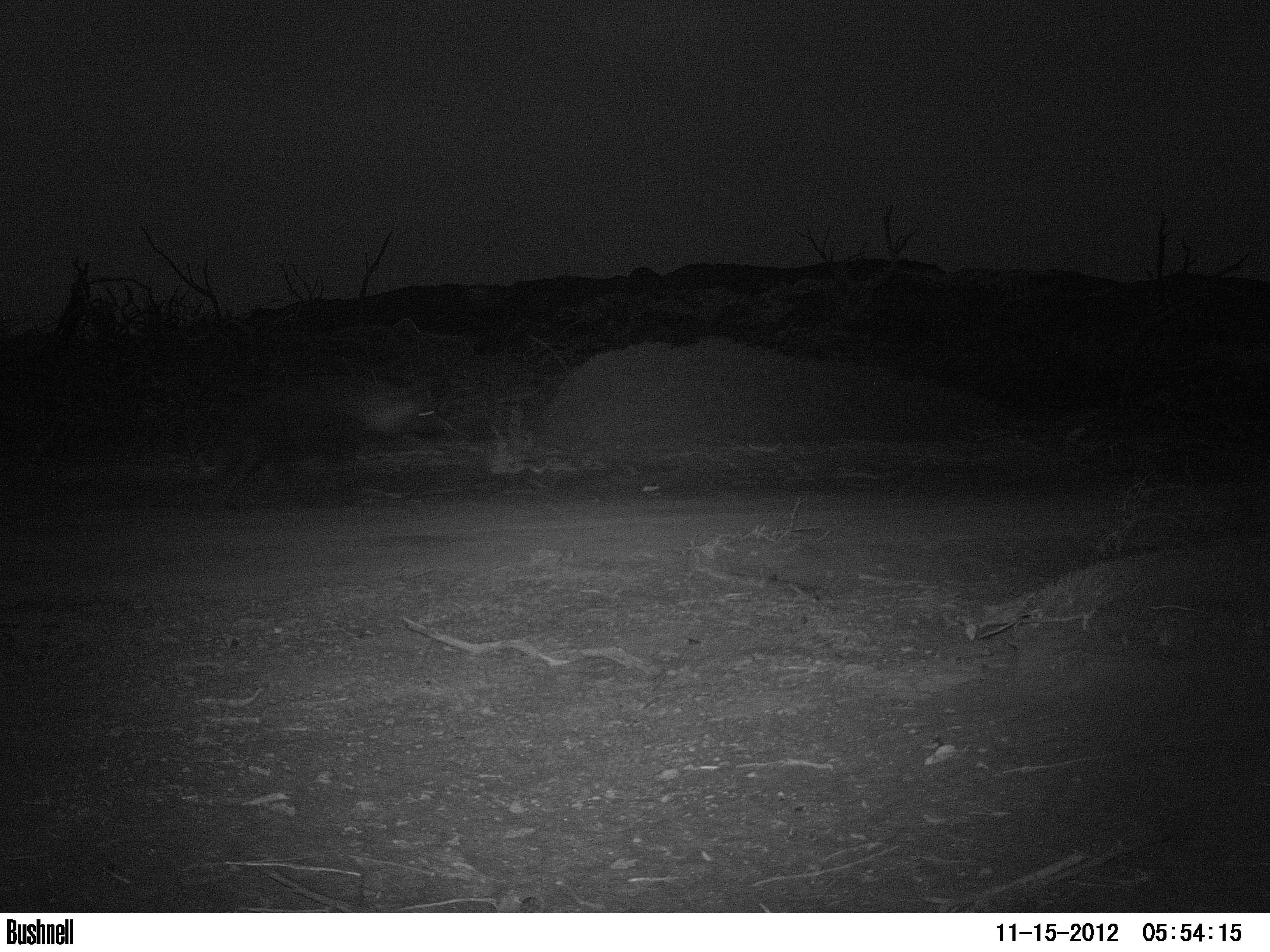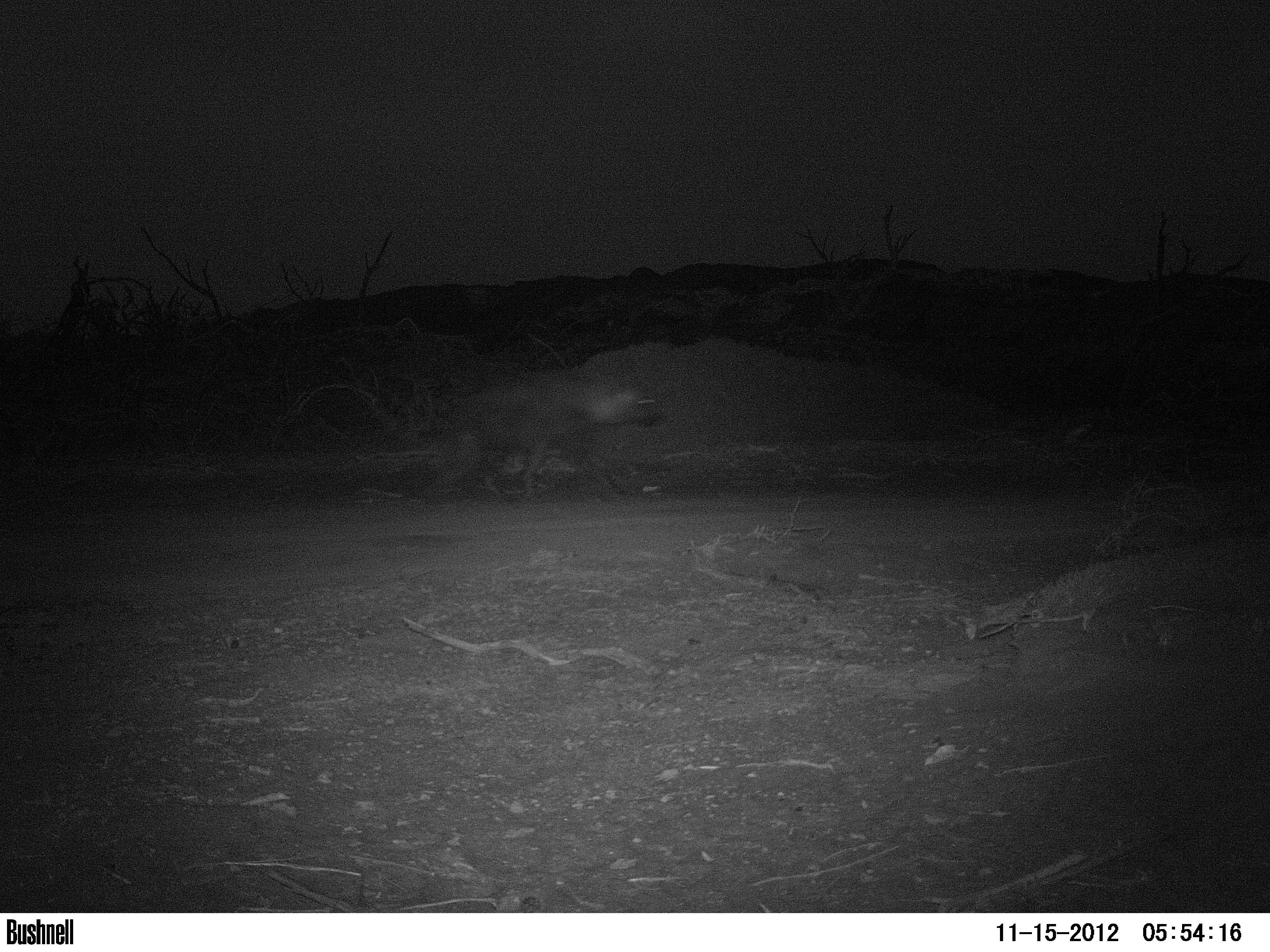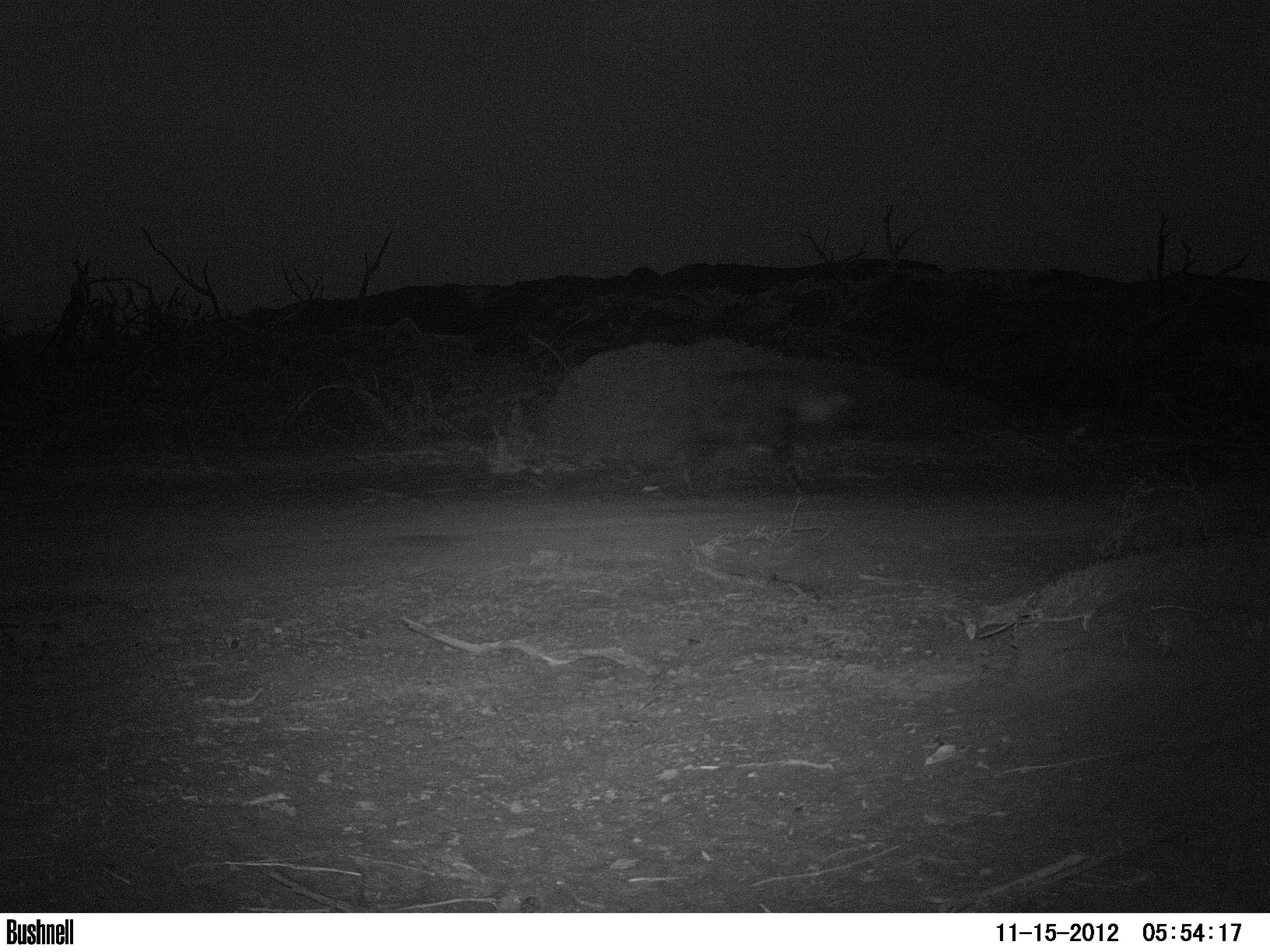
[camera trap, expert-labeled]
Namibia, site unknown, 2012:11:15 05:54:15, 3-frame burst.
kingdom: Animalia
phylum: Chordata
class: Mammalia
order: Carnivora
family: Hyaenidae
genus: Parahyaena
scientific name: Parahyaena brunnea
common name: brown hyena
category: hyaena brunnea